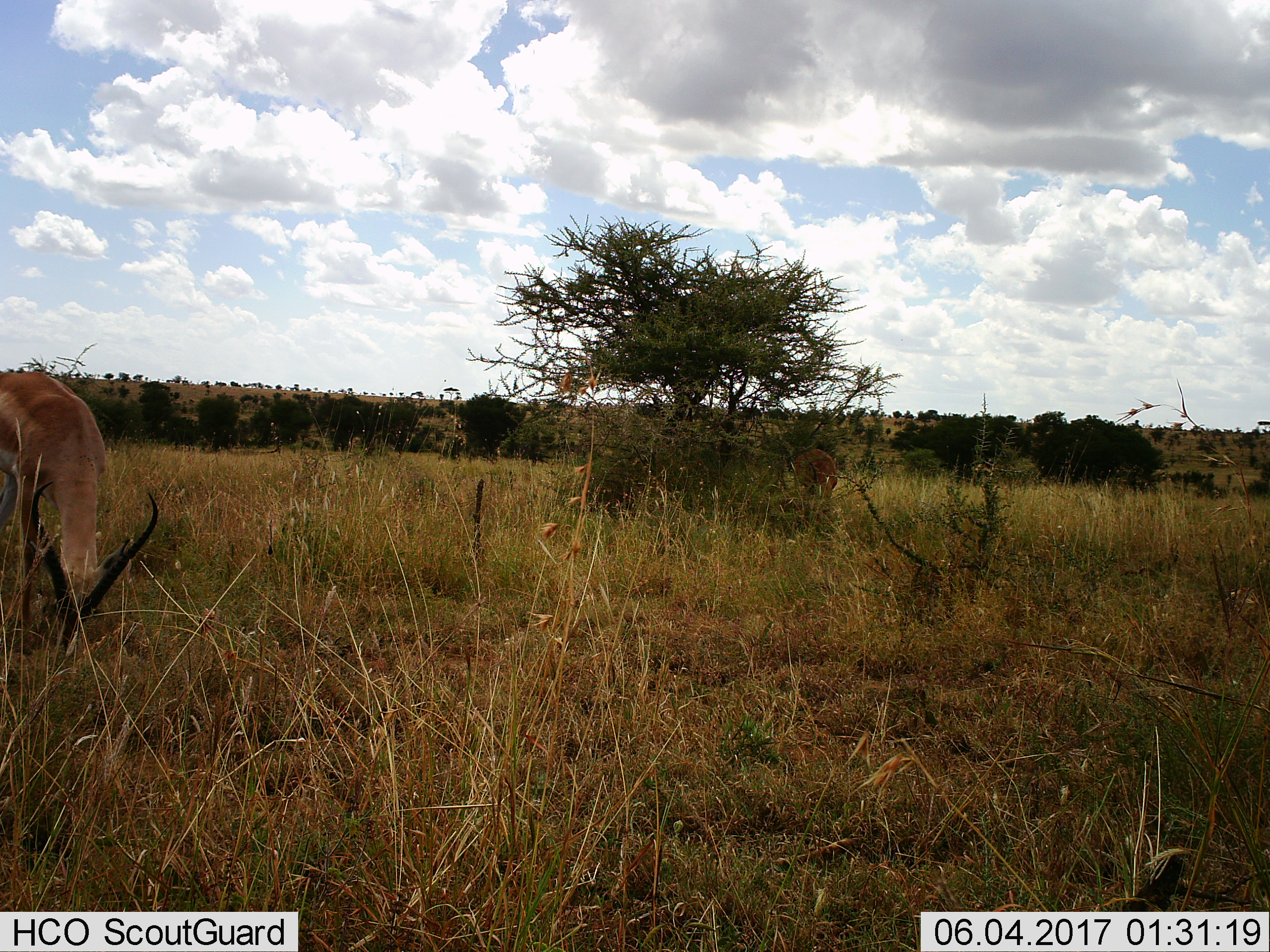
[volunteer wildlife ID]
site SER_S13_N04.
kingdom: Animalia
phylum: Chordata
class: Mammalia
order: Artiodactyla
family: Bovidae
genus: Aepyceros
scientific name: Aepyceros melampus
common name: impala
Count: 1.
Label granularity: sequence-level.